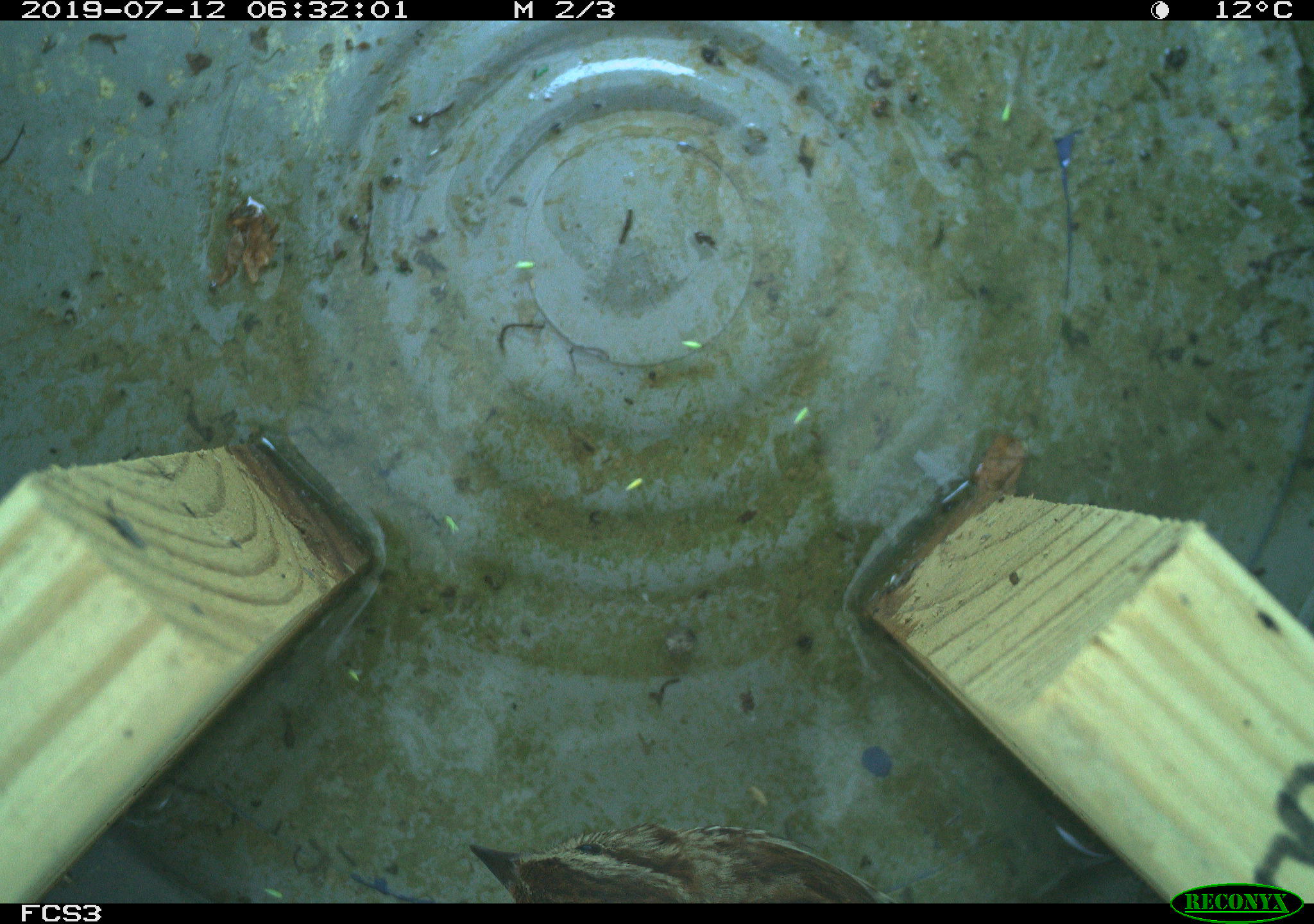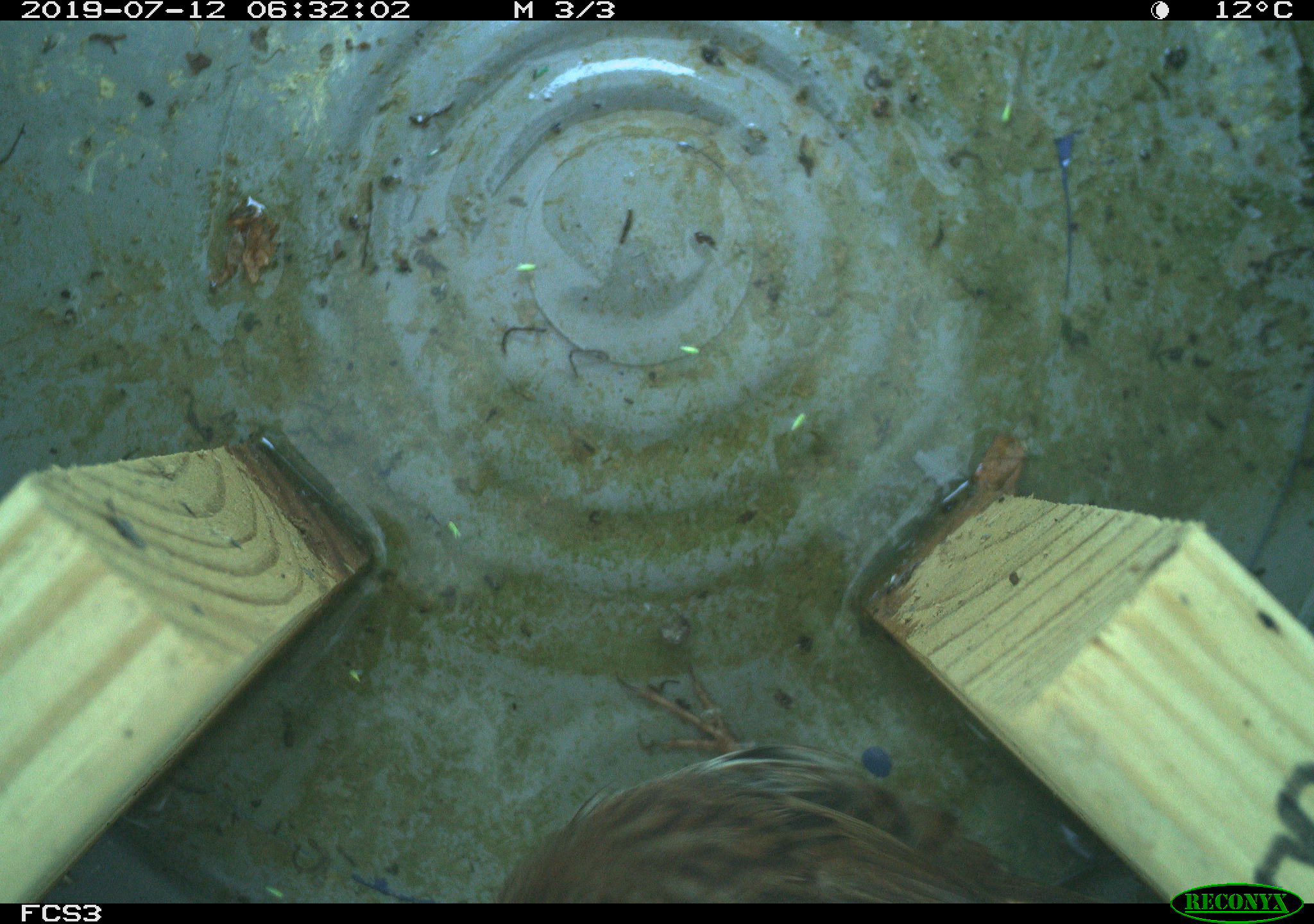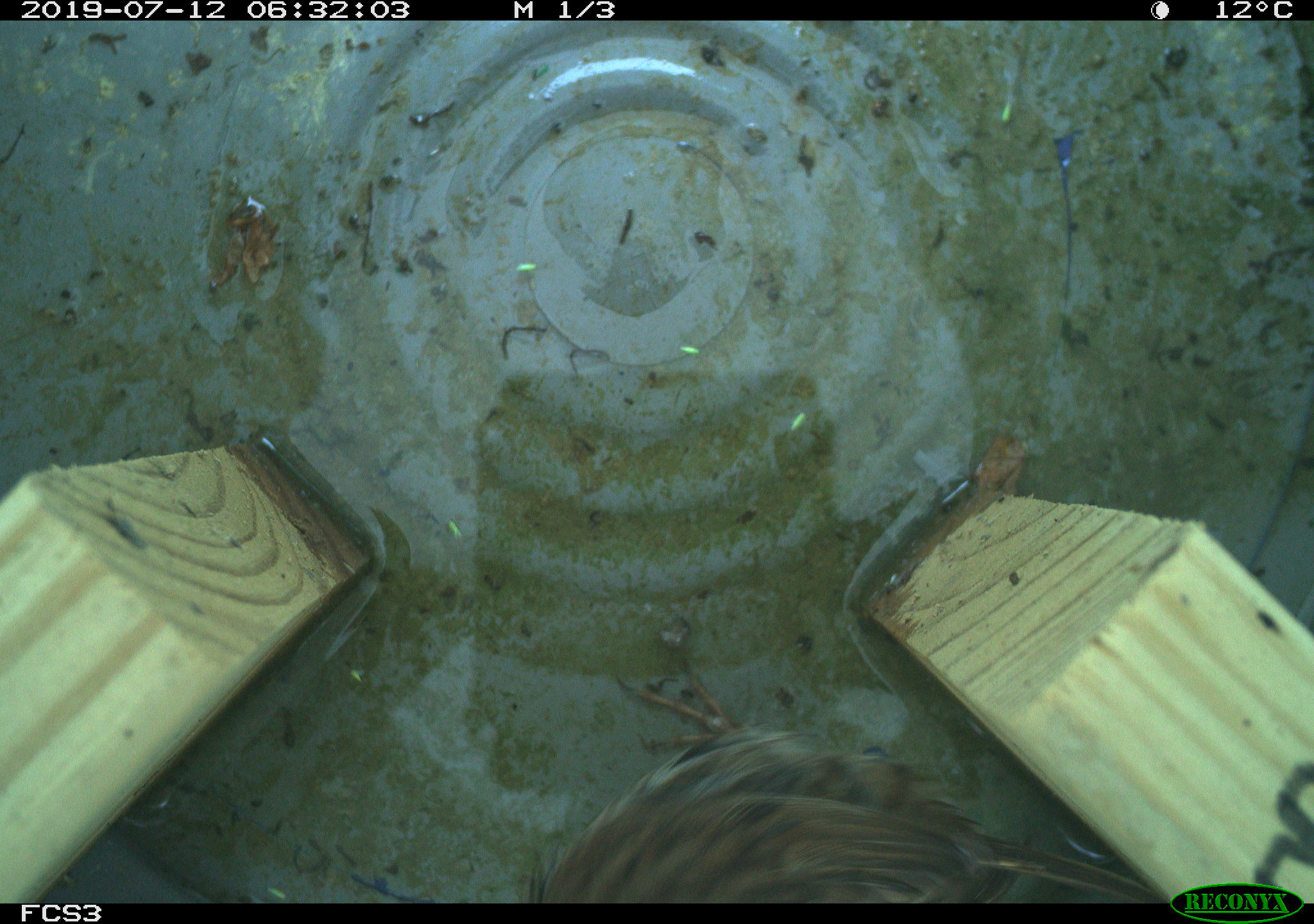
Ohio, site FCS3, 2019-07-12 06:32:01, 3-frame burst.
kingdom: Animalia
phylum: Chordata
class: Aves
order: Passeriformes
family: Passerellidae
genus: Melospiza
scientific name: Melospiza melodia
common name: song sparrow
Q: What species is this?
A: Song sparrow (Melospiza melodia).